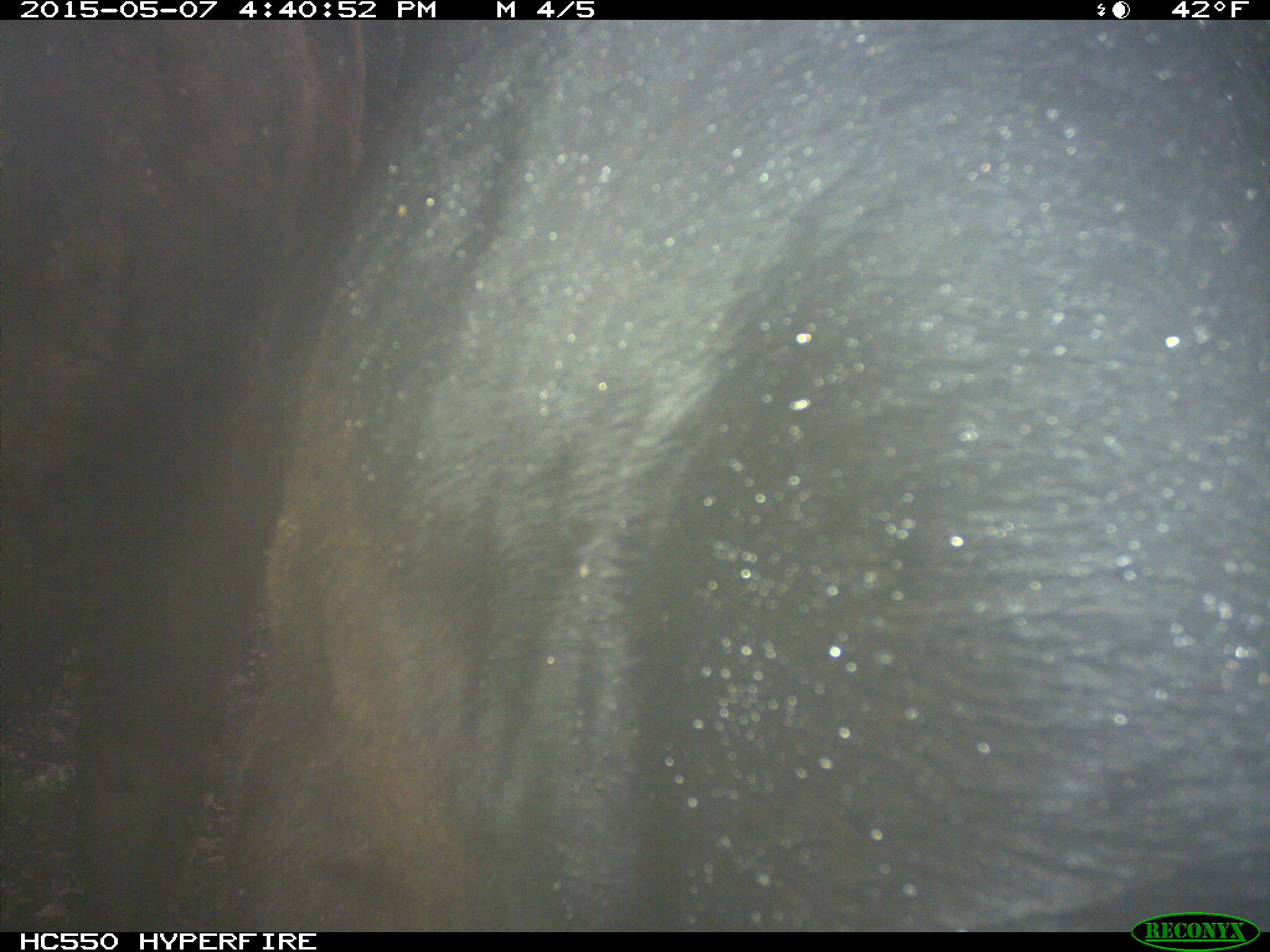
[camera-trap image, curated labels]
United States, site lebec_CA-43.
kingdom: Animalia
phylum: Chordata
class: Mammalia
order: Artiodactyla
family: Bovidae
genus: Bos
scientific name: Bos taurus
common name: domestic cow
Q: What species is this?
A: Bos taurus (domestic cow).